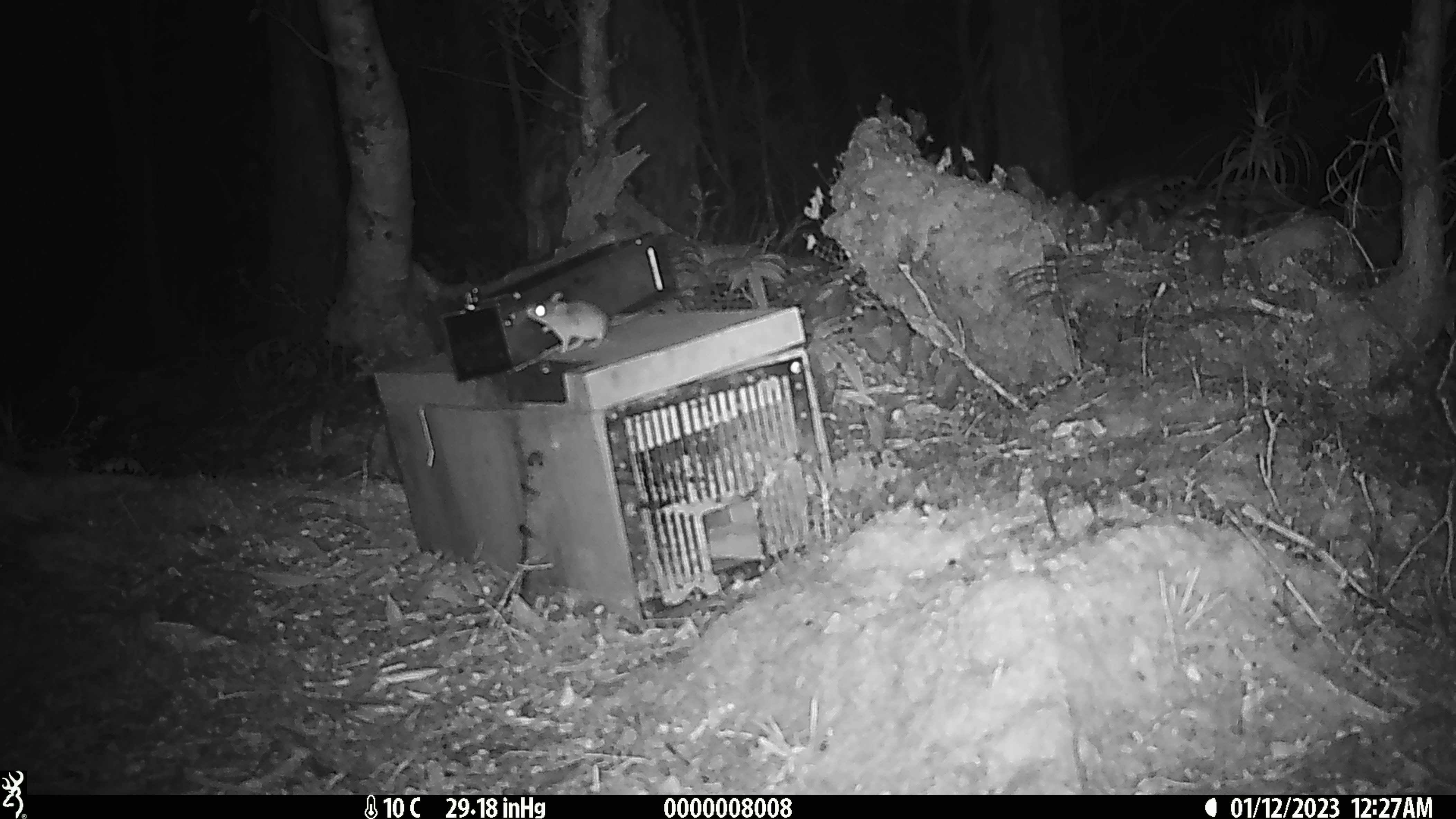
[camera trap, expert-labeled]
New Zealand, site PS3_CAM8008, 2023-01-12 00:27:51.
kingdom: Animalia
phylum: Chordata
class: Mammalia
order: Rodentia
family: Muridae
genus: Mus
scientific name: Mus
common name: mouse